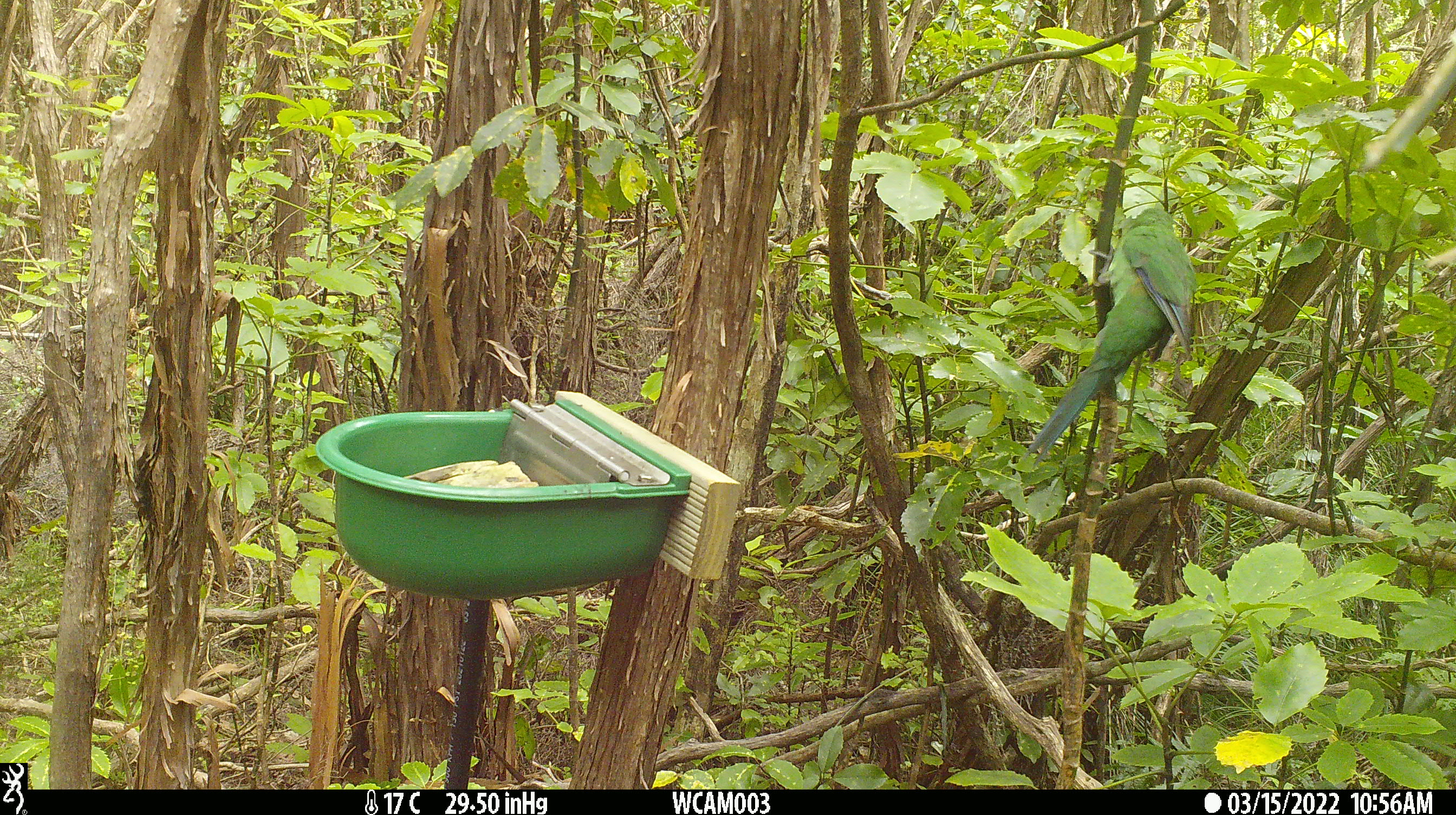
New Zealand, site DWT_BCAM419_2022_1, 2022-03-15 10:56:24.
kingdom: Animalia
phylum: Chordata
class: Aves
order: Psittaciformes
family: Psittaculidae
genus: Cyanoramphus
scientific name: Cyanoramphus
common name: parakeet